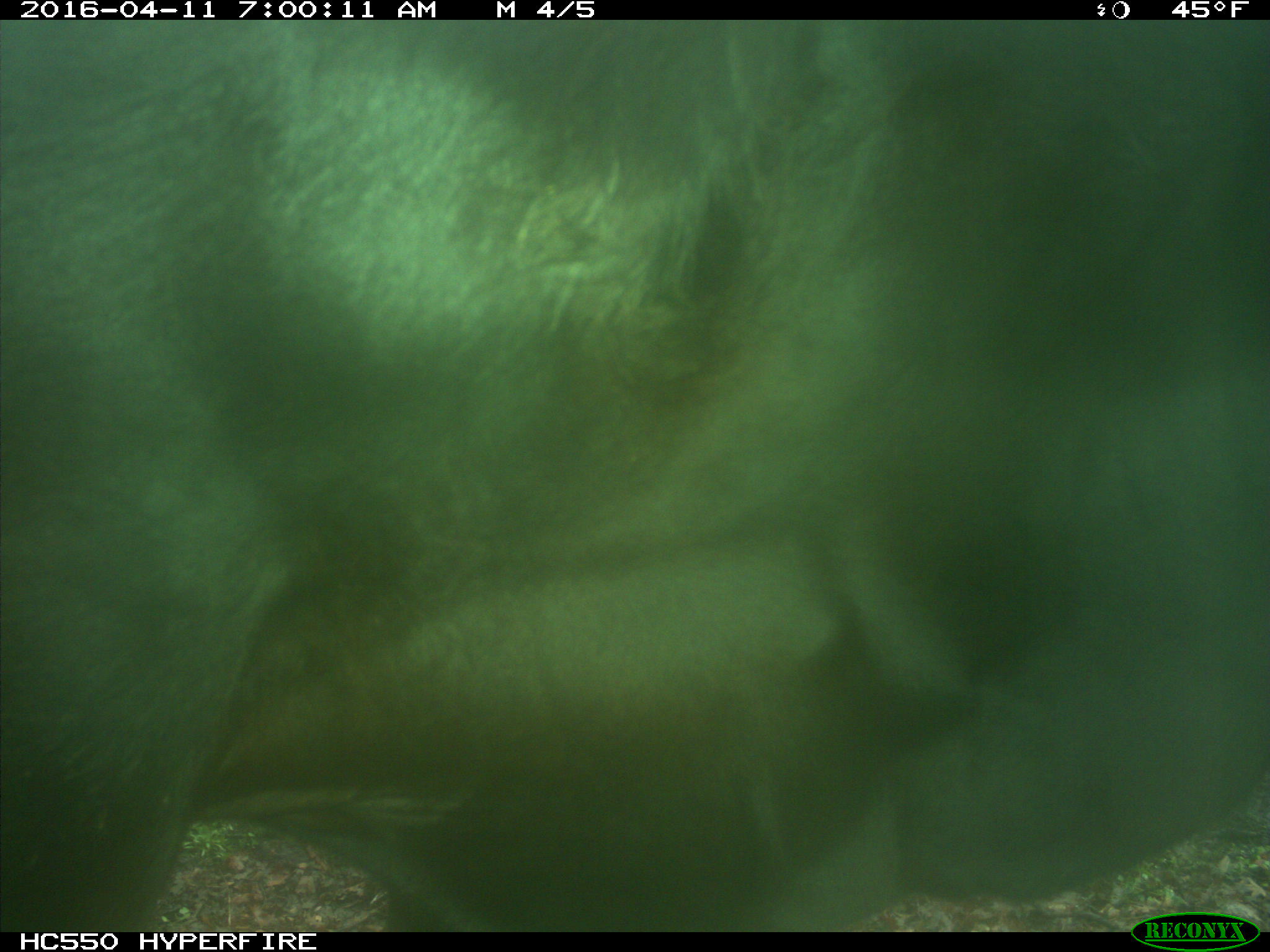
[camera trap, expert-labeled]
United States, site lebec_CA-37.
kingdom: Animalia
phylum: Chordata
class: Mammalia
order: Artiodactyla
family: Bovidae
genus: Bos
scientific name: Bos taurus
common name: domestic cow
Bos taurus (domestic cow).